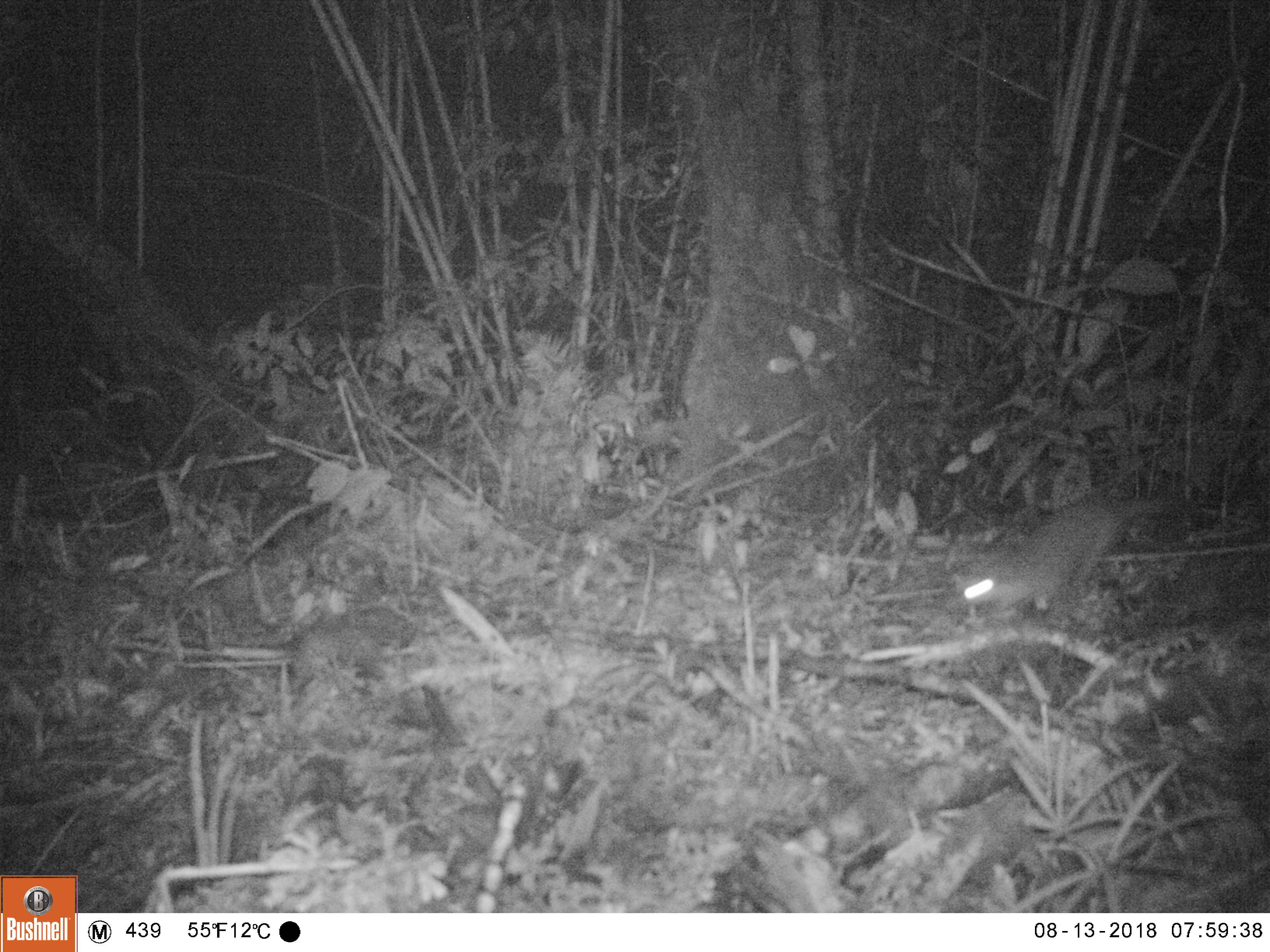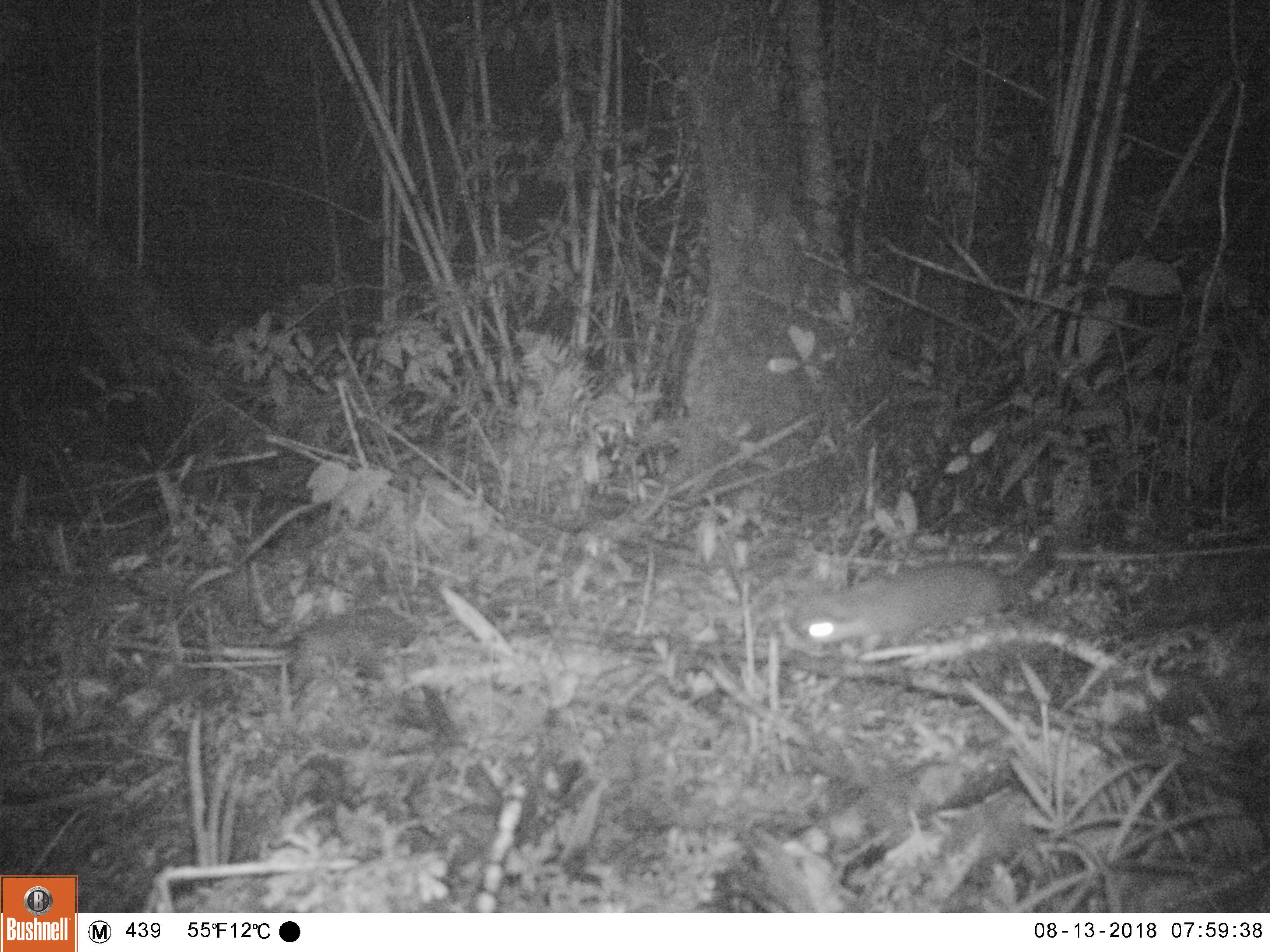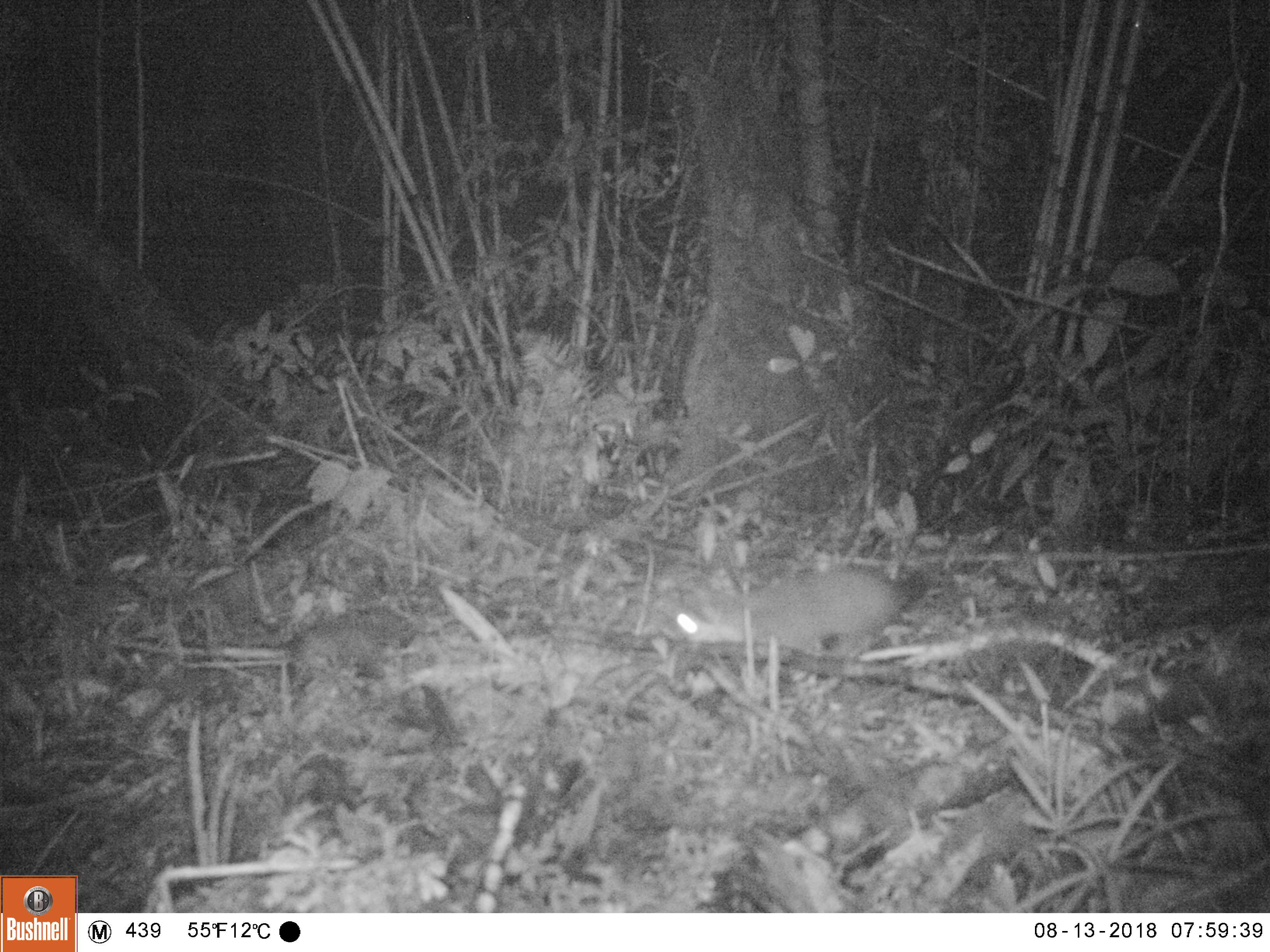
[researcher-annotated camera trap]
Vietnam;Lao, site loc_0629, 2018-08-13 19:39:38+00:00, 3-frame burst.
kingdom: Animalia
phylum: Chordata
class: Mammalia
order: Carnivora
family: Mustelidae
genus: Melogale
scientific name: Melogale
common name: ferret badger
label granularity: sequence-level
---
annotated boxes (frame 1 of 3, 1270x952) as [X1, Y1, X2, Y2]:
ferret badger: [949, 491, 1177, 620]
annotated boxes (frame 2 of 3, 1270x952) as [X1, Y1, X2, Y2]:
ferret badger: [787, 533, 1058, 654]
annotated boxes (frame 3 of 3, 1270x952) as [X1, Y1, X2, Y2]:
ferret badger: [674, 565, 914, 661]